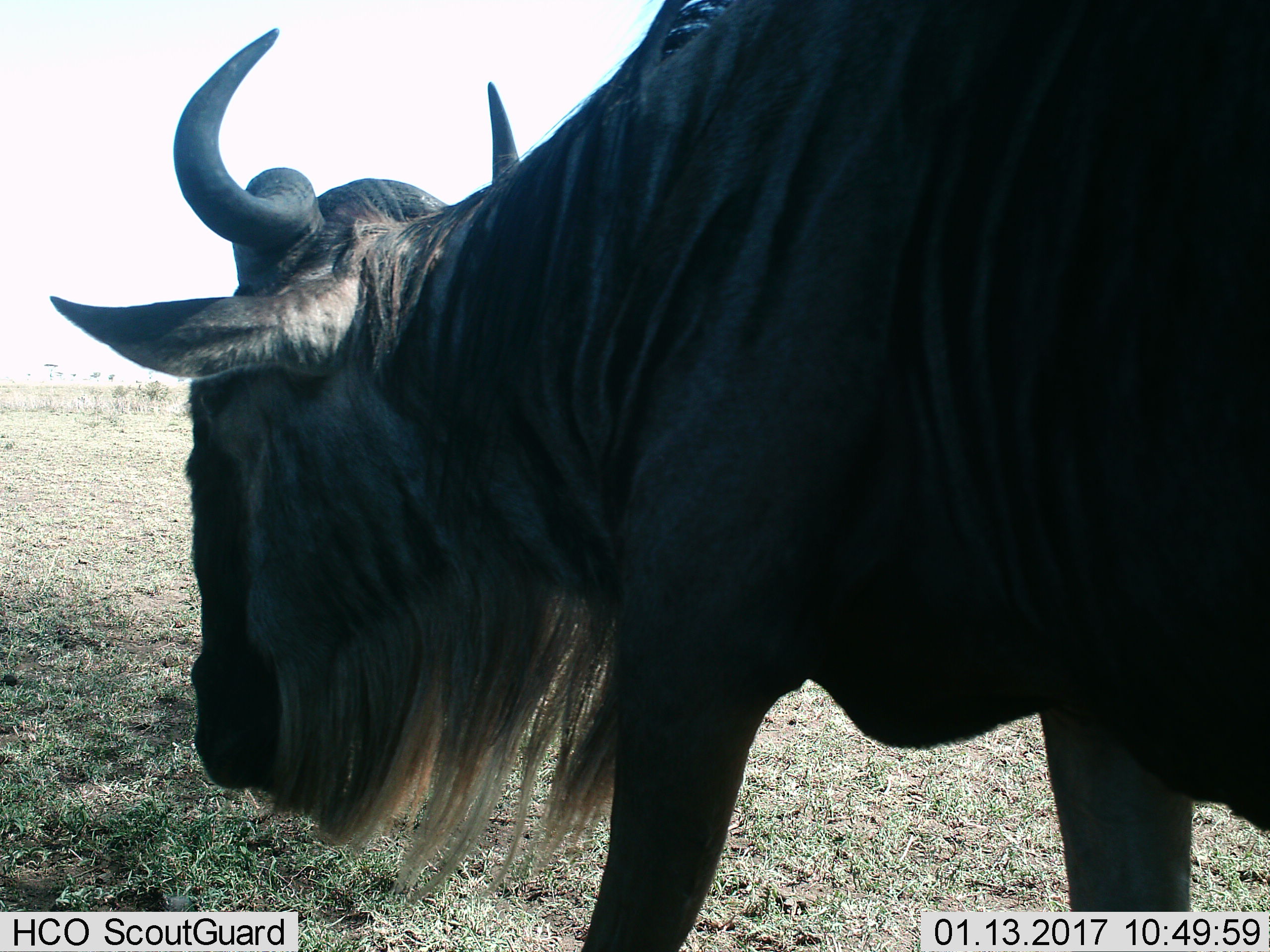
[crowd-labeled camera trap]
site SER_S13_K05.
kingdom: Animalia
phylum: Chordata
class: Mammalia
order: Artiodactyla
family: Bovidae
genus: Connochaetes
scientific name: Connochaetes taurinus taurinus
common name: blue wildebeest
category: wildebeestblue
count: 1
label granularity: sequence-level